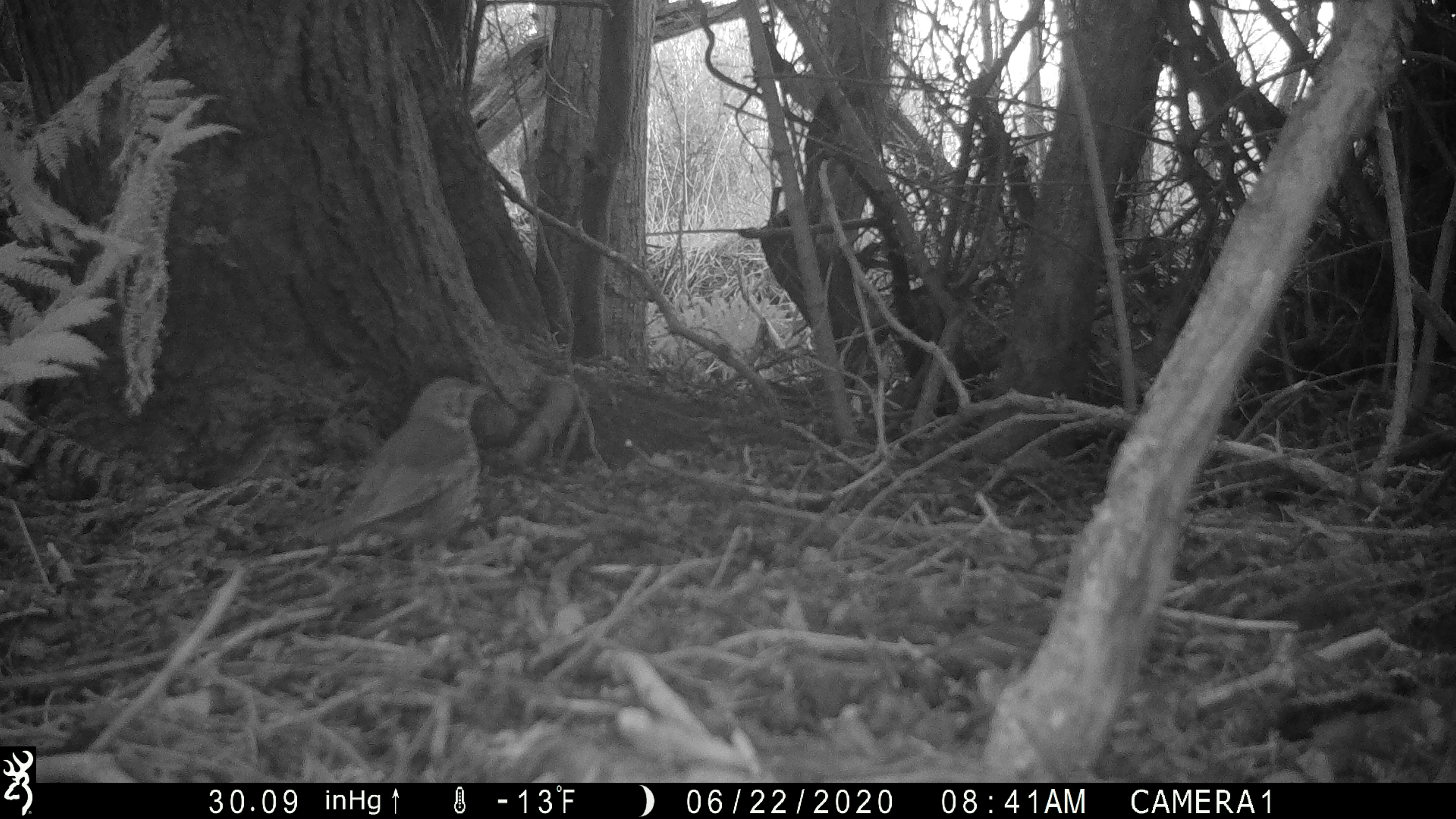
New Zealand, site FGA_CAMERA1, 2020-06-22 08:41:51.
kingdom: Animalia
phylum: Chordata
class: Aves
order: Passeriformes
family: Turdidae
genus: Turdus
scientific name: Turdus philomelos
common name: song thrush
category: thrush